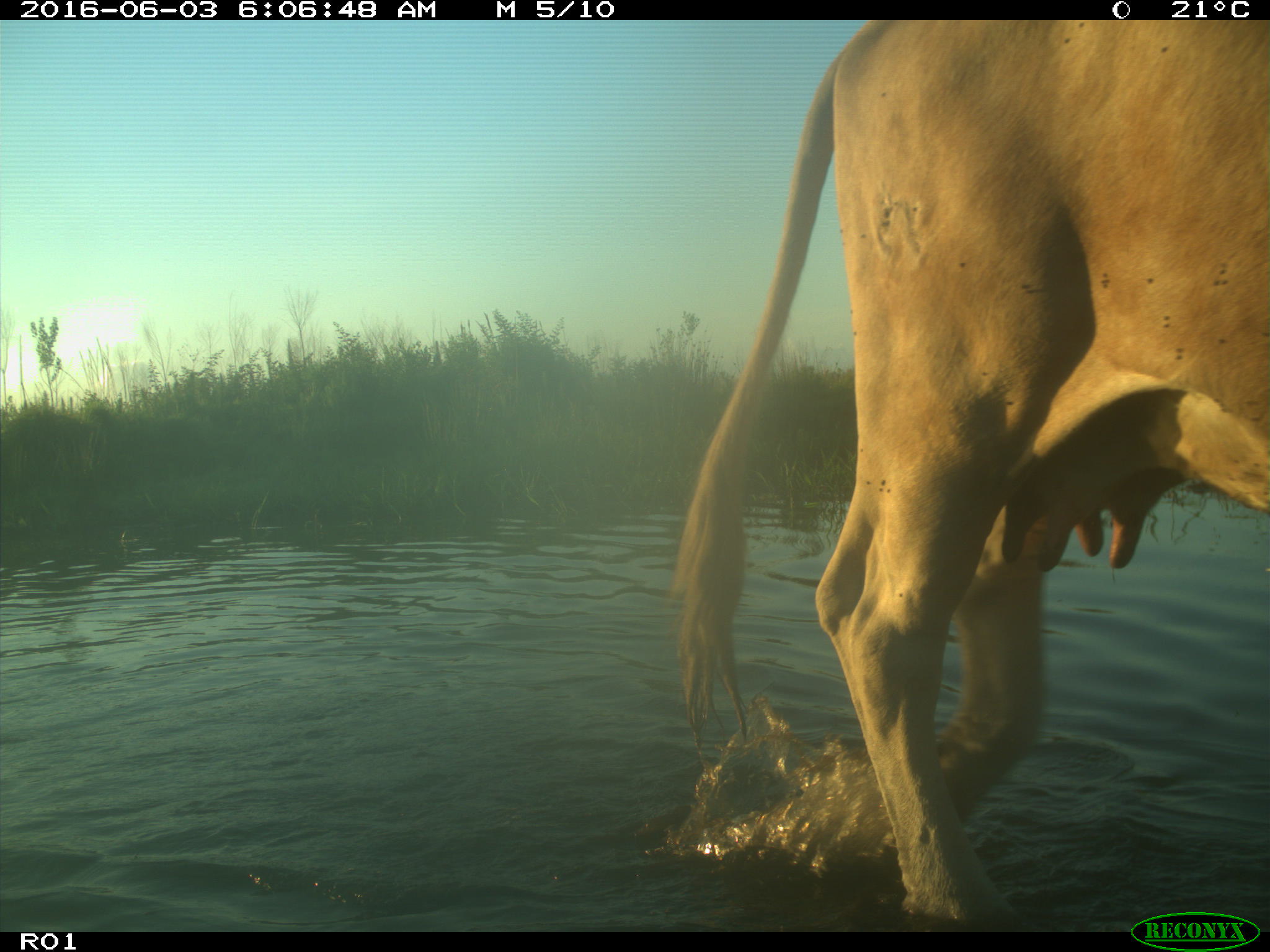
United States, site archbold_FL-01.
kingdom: Animalia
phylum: Chordata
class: Mammalia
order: Artiodactyla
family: Bovidae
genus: Bos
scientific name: Bos taurus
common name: domestic cow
Bos taurus (domestic cow).